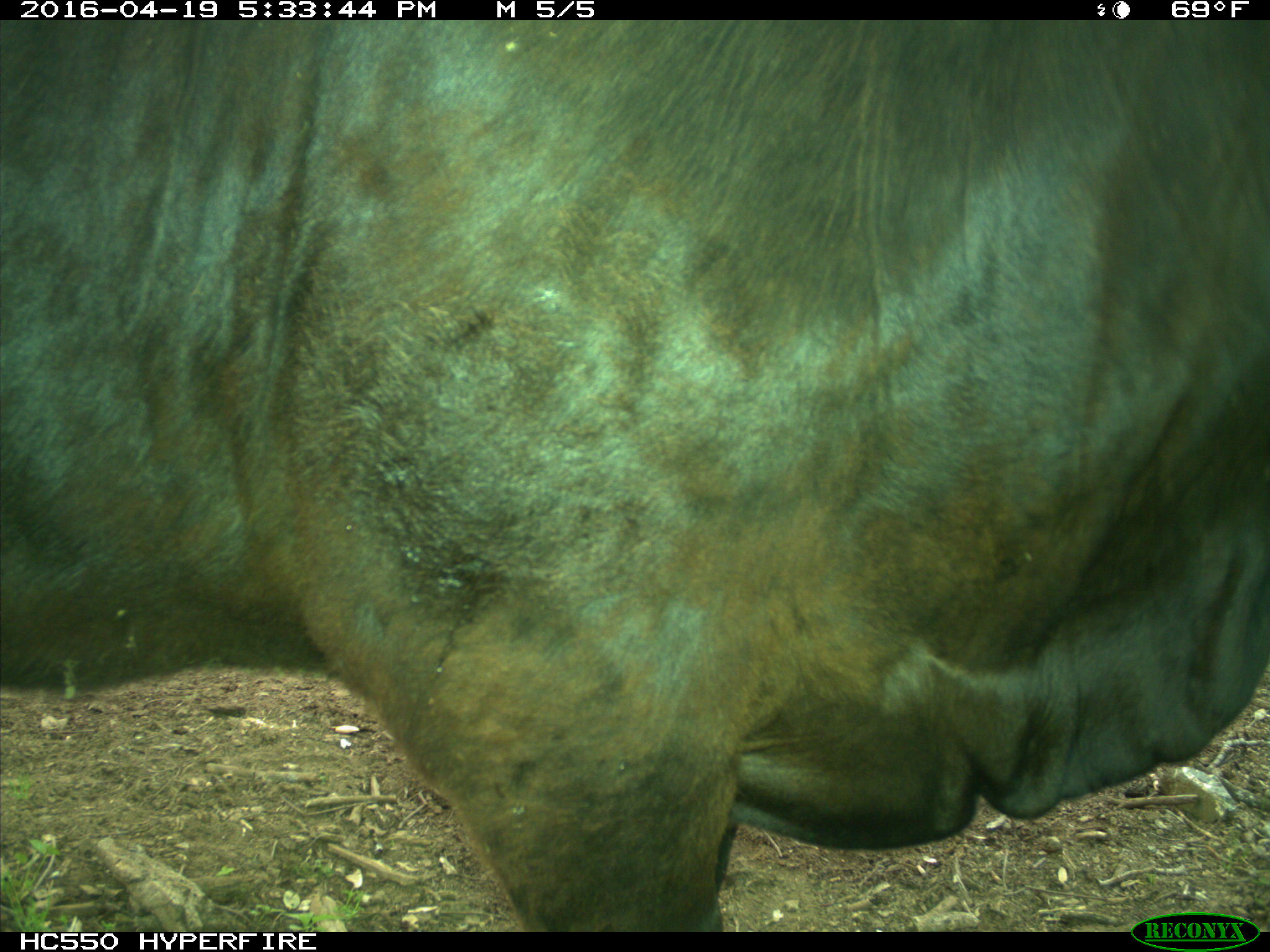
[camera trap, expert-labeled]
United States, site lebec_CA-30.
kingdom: Animalia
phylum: Chordata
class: Mammalia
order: Artiodactyla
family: Bovidae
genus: Bos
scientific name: Bos taurus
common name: domestic cow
Bos taurus (domestic cow).